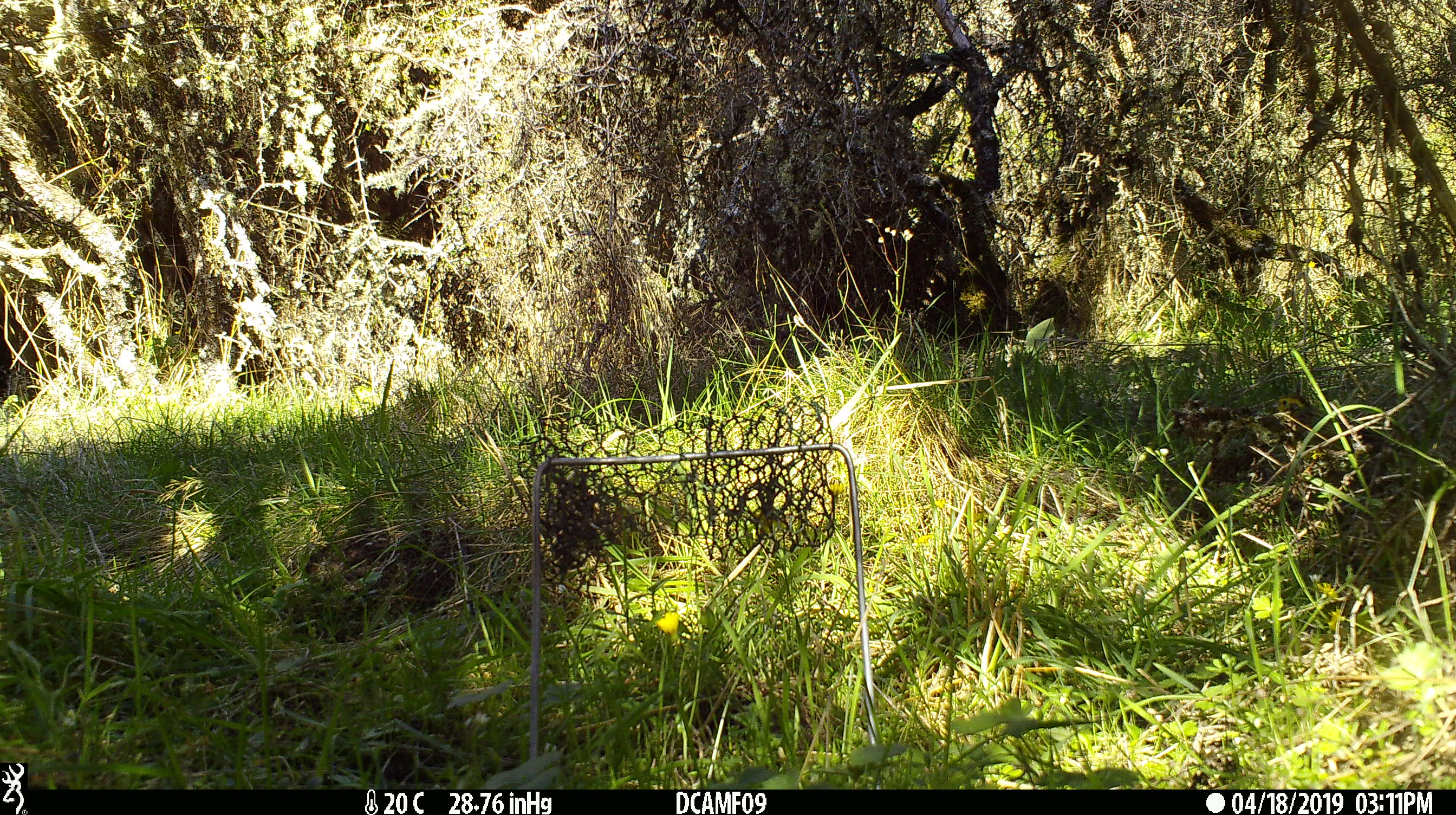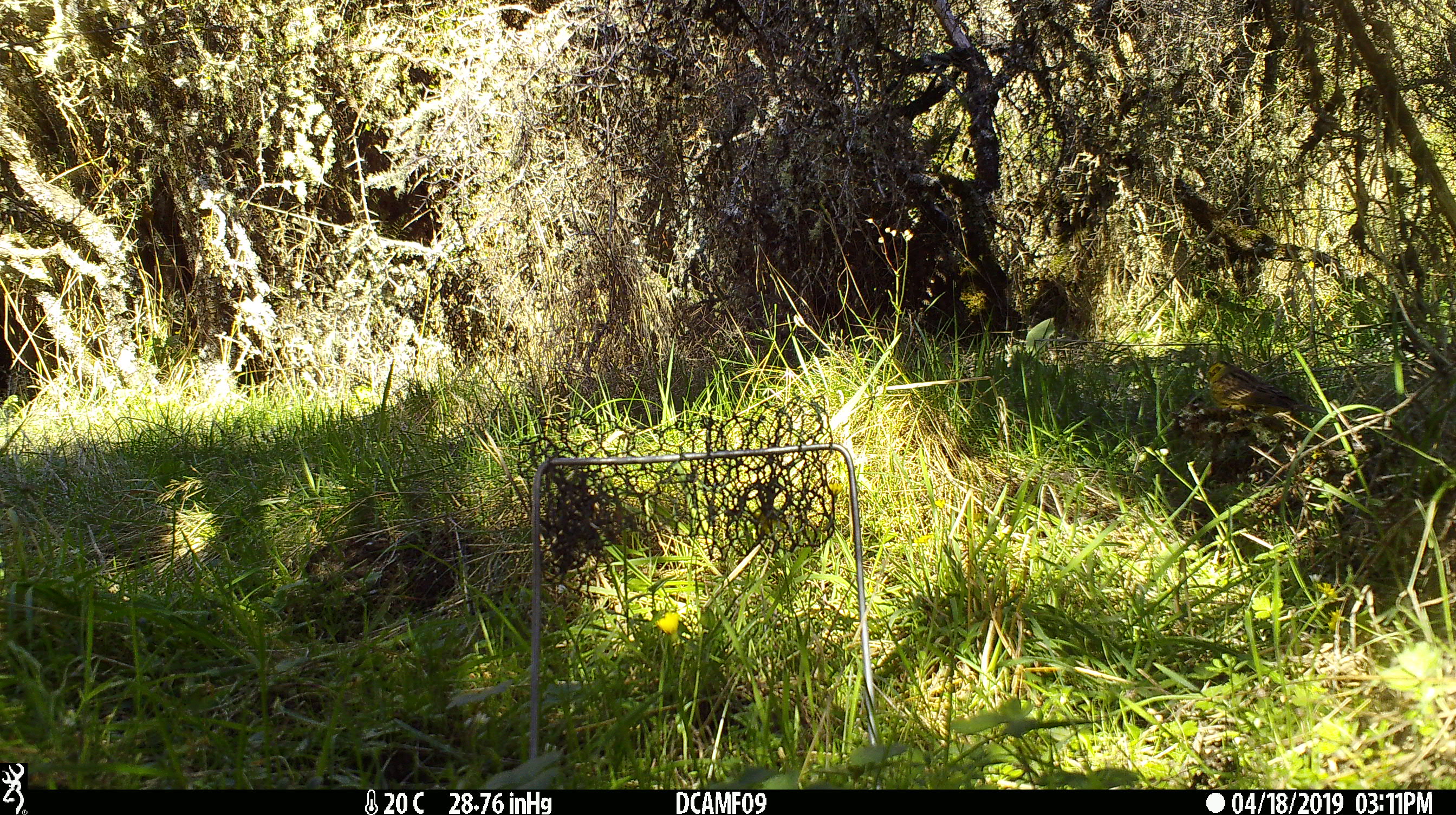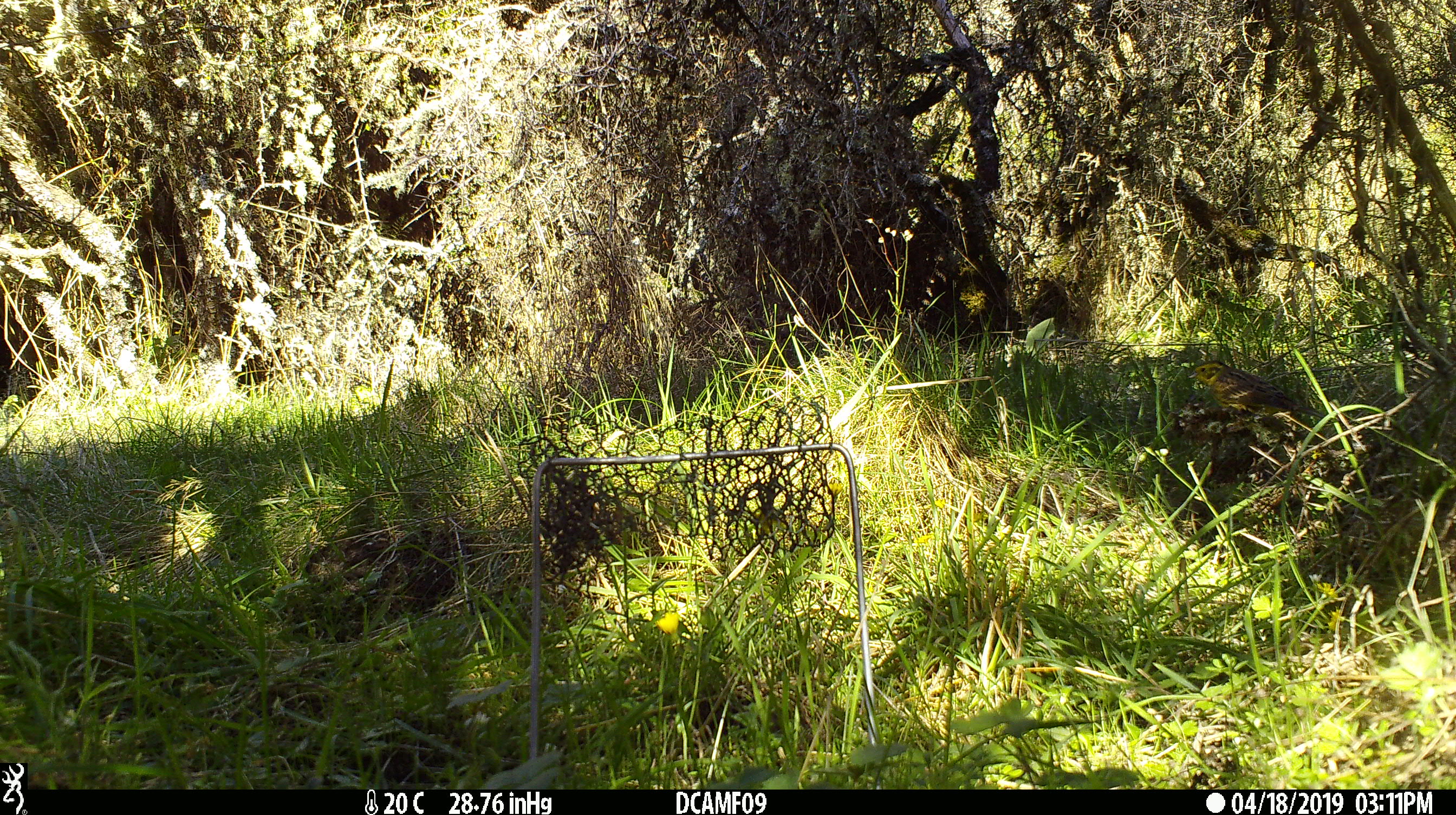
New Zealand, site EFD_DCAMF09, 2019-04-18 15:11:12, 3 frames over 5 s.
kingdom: Animalia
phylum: Chordata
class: Aves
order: Passeriformes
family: Emberizidae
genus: Emberiza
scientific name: Emberiza citrinella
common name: yellowhammer